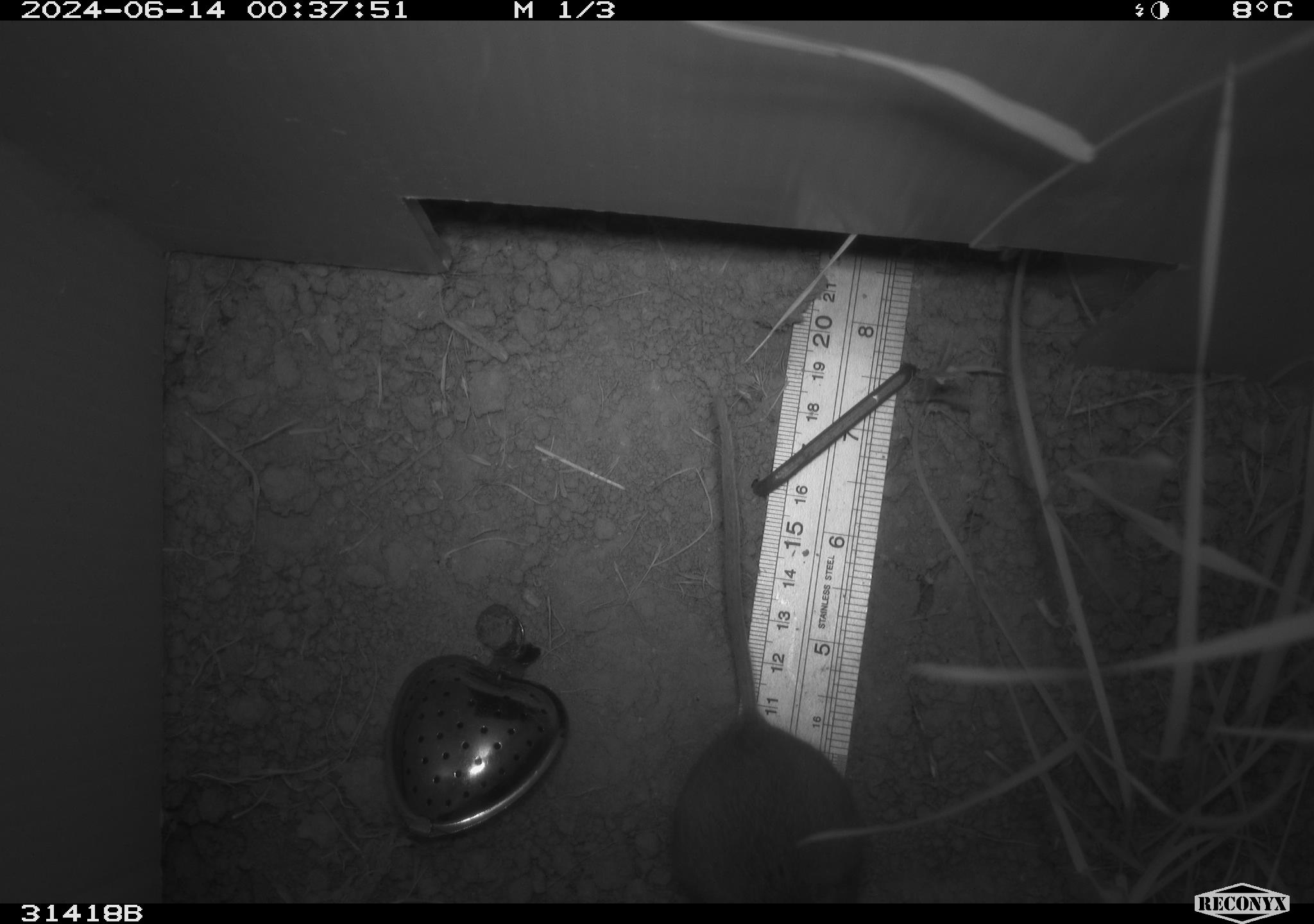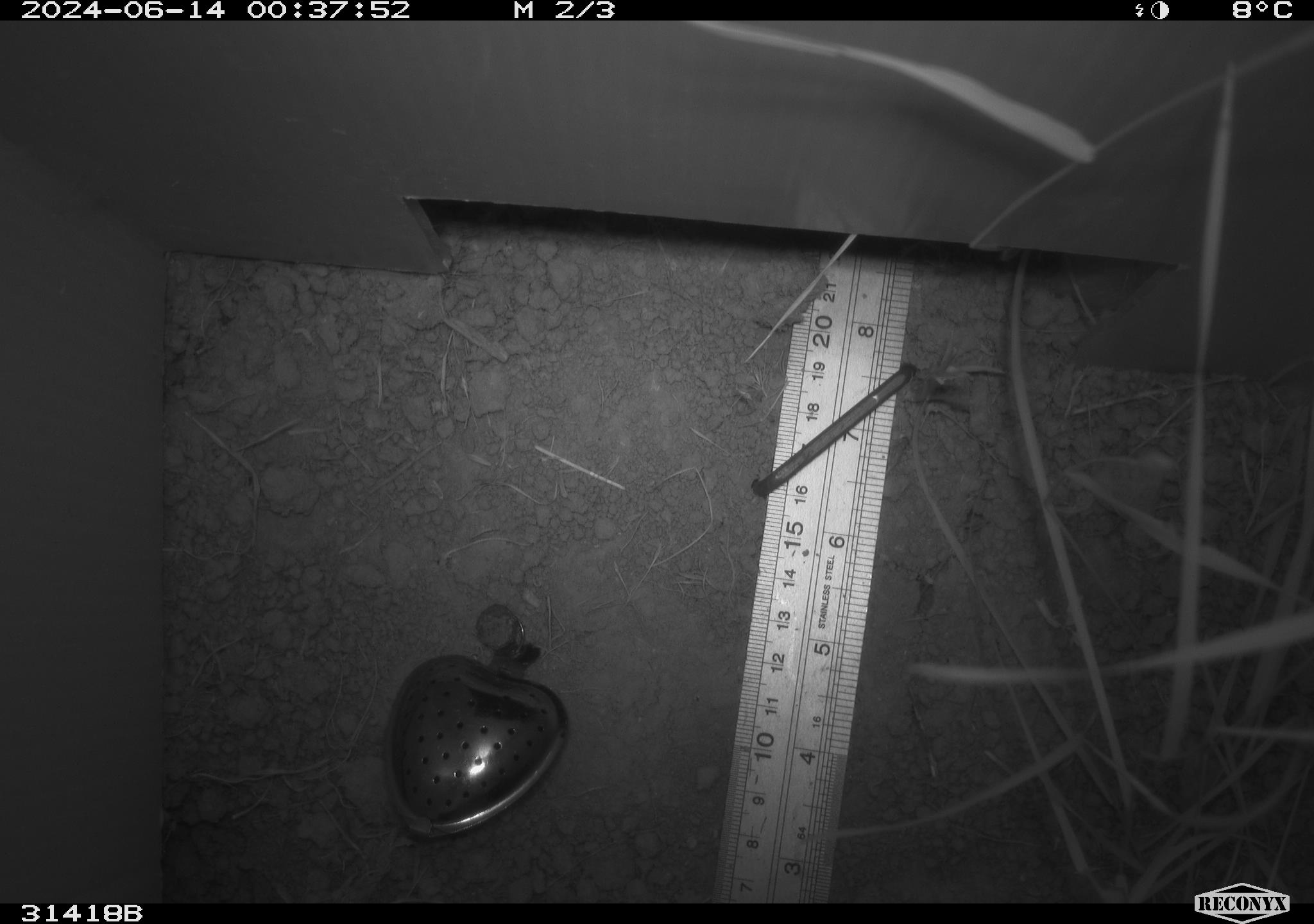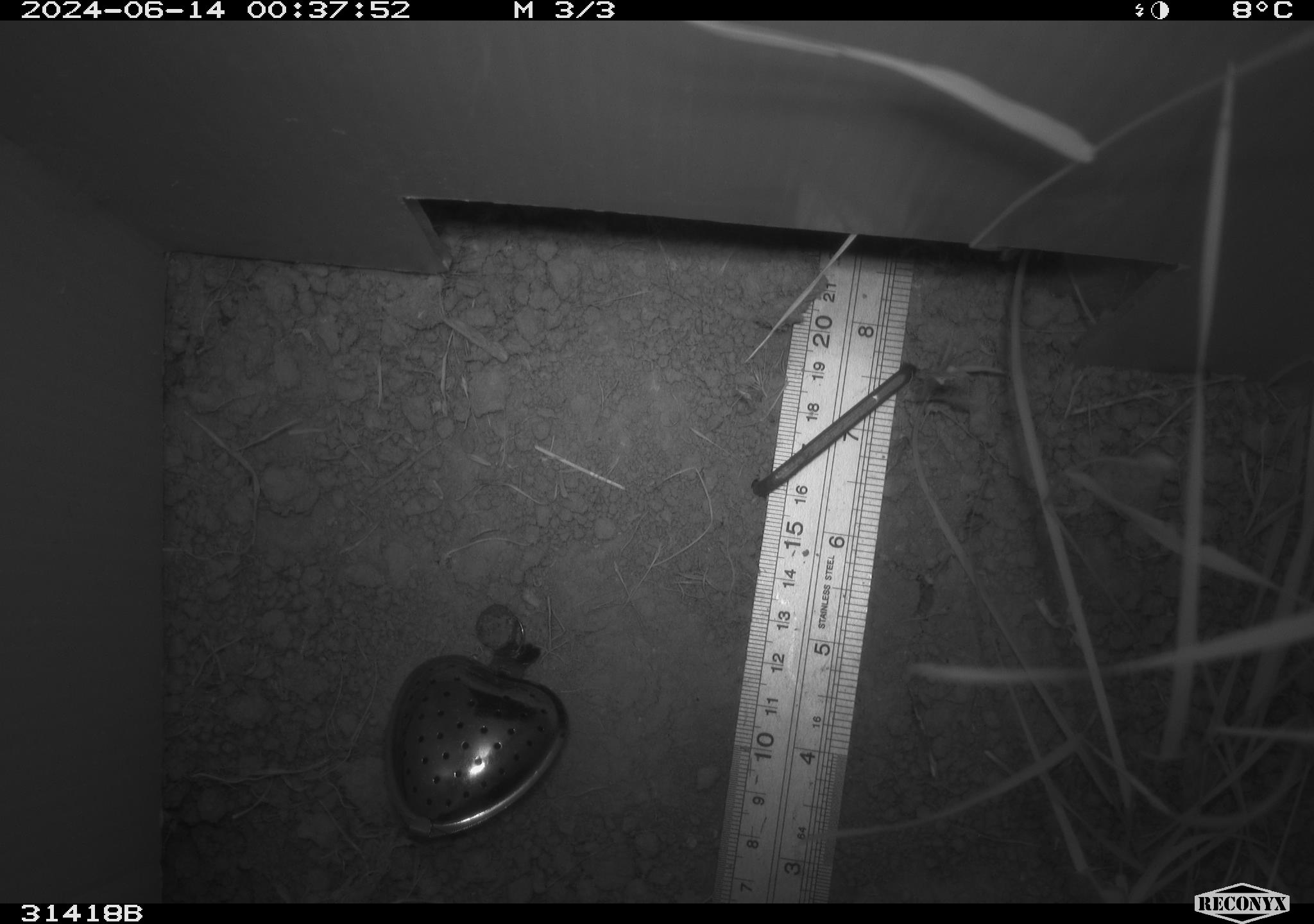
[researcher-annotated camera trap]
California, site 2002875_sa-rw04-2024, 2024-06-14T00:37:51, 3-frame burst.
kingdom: Animalia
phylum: Chordata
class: Mammalia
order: Rodentia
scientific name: Rodentia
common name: rodent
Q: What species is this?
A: Rodent (Rodentia).